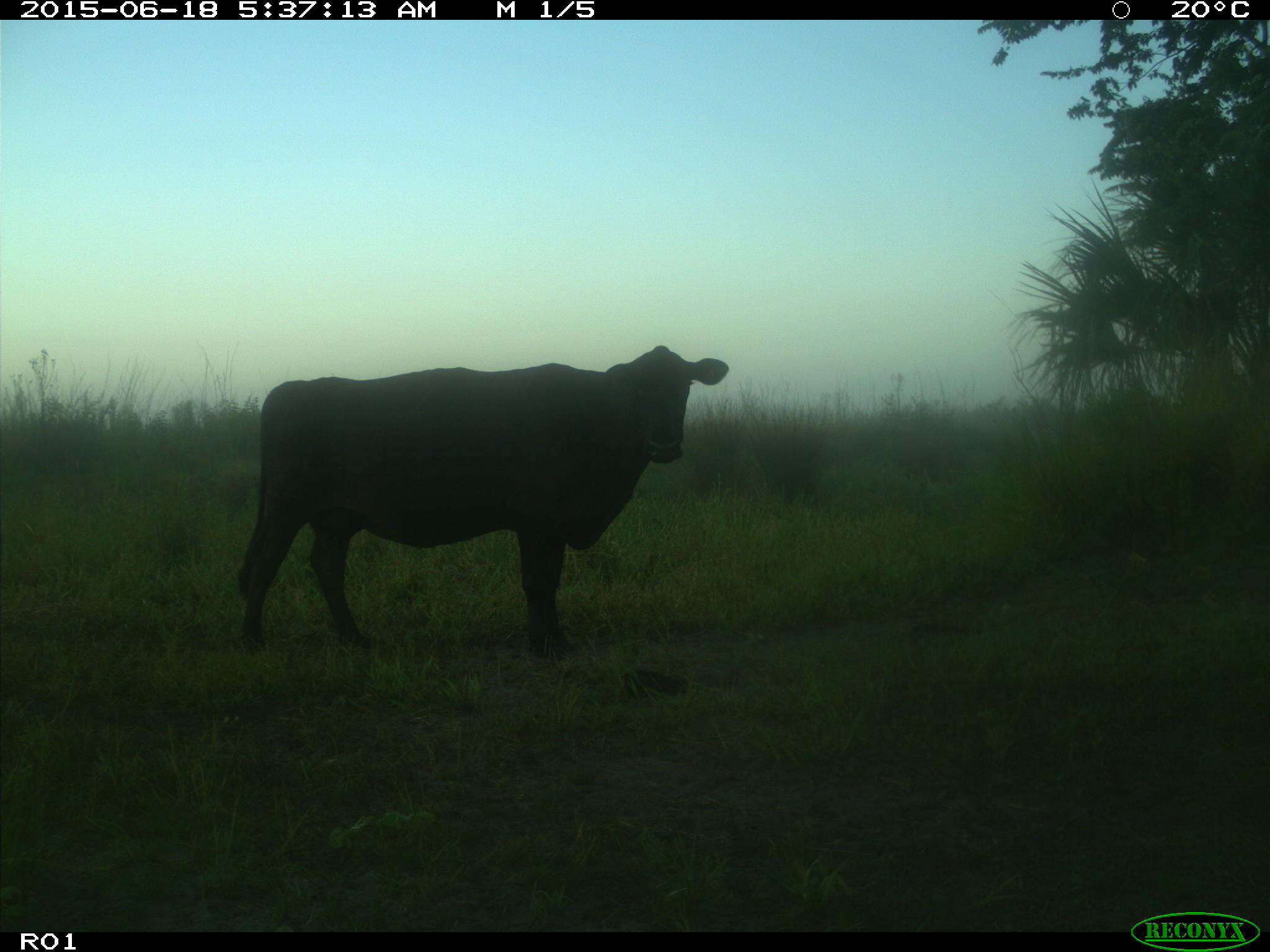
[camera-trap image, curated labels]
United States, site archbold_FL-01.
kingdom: Animalia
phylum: Chordata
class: Mammalia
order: Artiodactyla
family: Bovidae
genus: Bos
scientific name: Bos taurus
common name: domestic cow